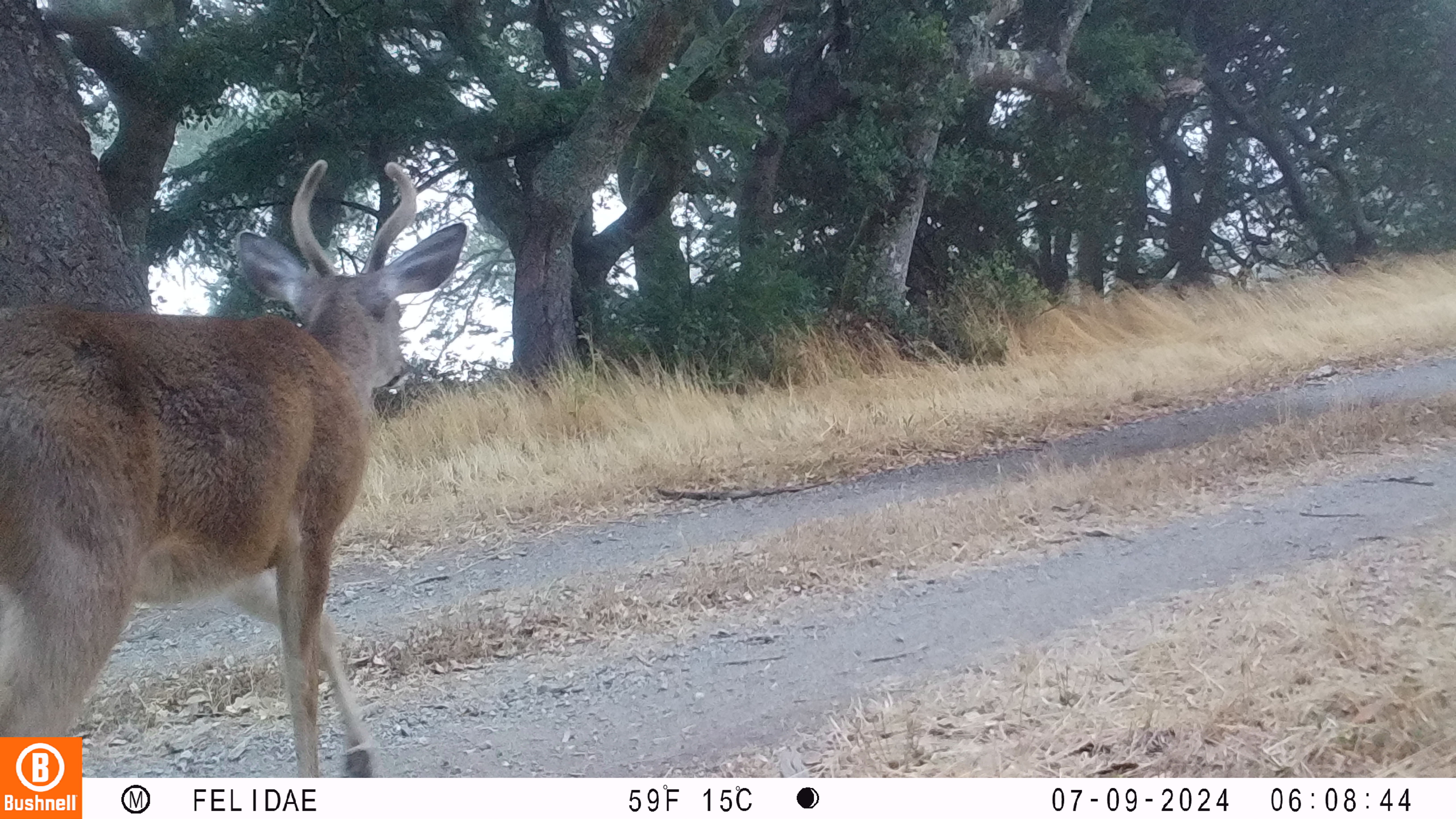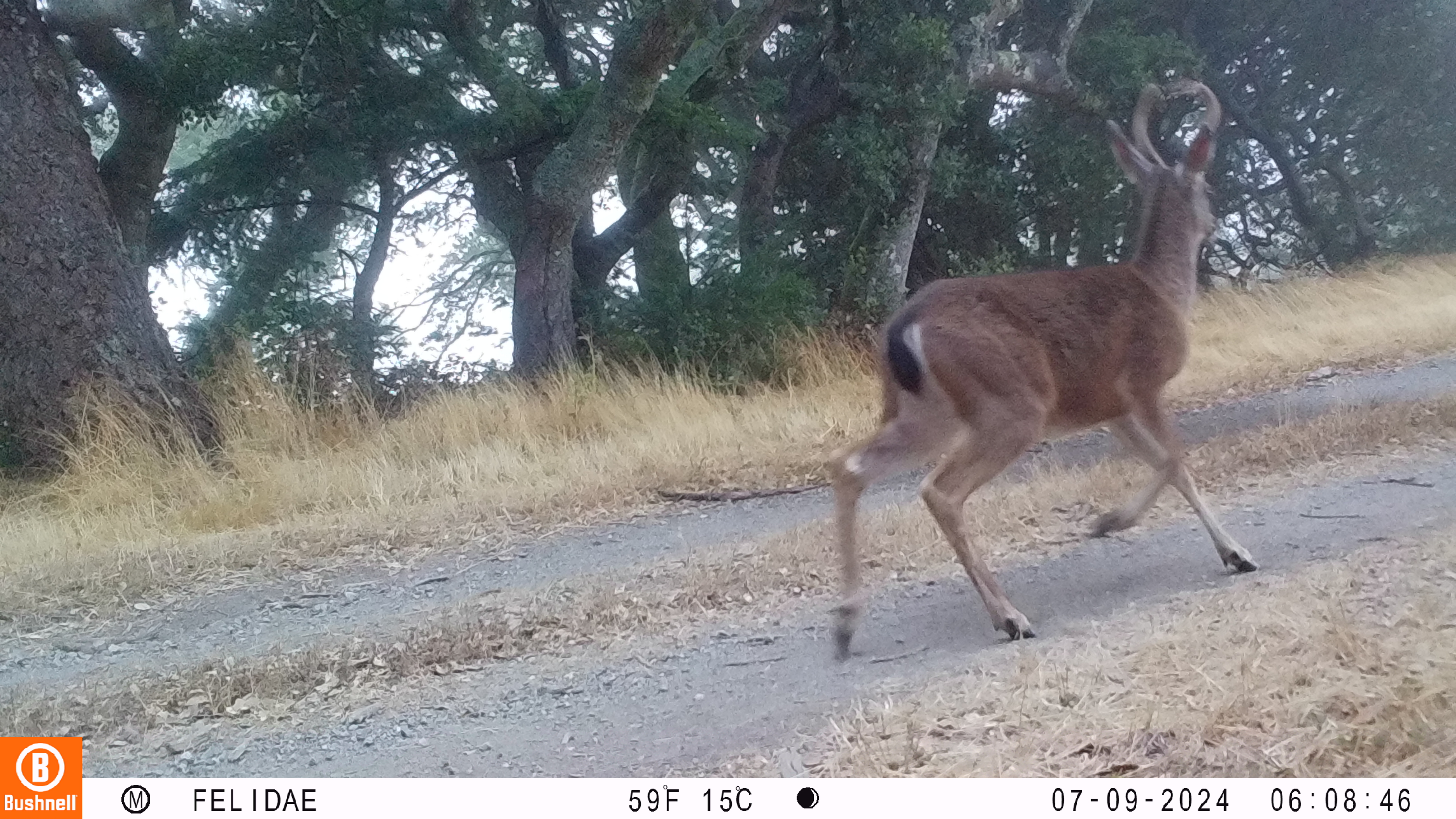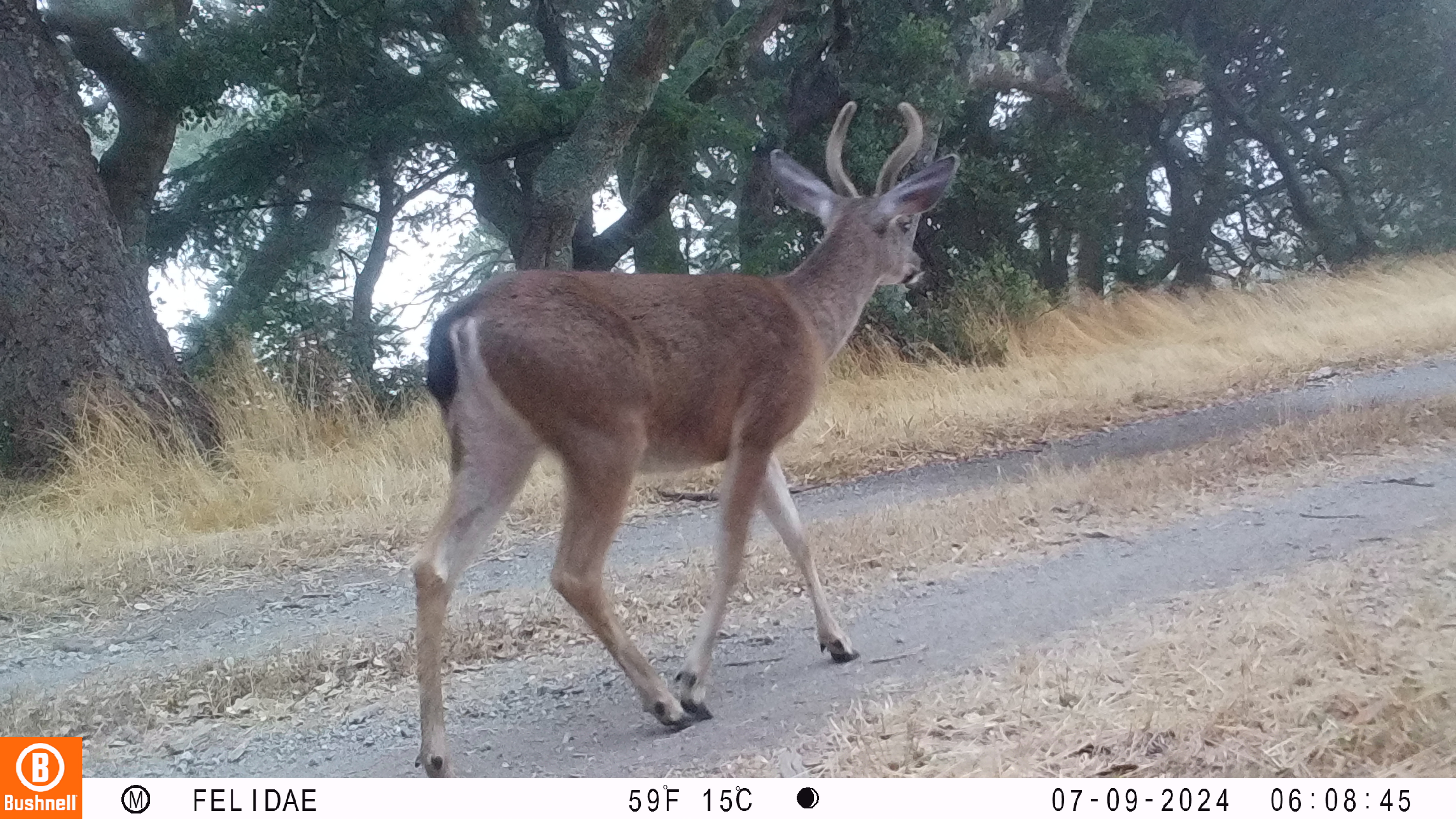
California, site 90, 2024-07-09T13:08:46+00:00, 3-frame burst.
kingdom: Animalia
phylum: Chordata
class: Mammalia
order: Artiodactyla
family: Cervidae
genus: Odocoileus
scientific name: Odocoileus hemionus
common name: mule deer